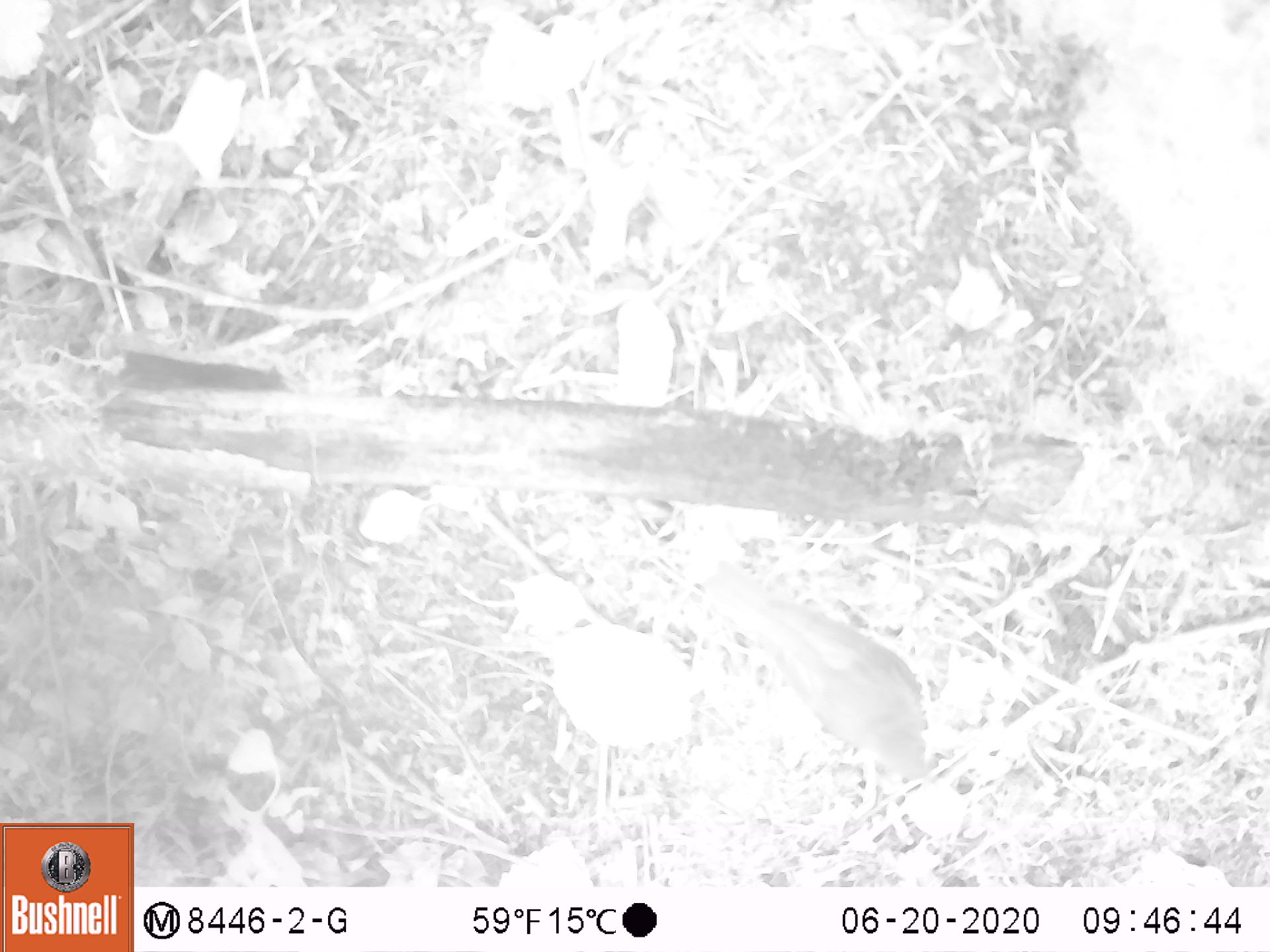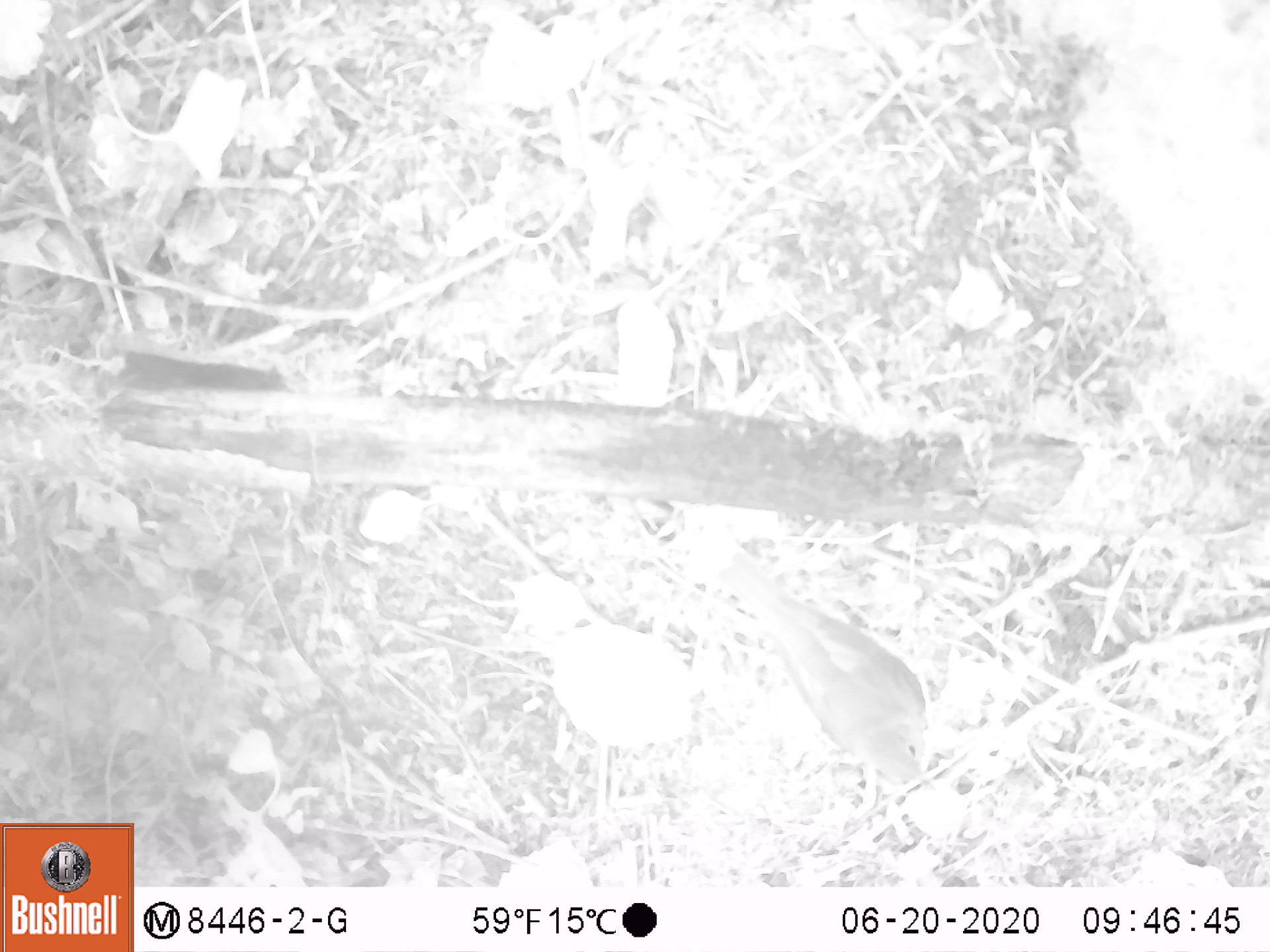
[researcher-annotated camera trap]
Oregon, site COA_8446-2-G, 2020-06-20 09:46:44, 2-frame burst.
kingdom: Animalia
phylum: Chordata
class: Aves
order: Passeriformes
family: Turdidae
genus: Catharus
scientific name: Catharus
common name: brown thrushes and nightingale-thrushes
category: catharus species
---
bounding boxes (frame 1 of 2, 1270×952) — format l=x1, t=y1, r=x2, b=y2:
catharus species: l=695, t=552, r=949, b=796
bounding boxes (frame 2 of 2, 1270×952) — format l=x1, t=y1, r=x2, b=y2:
catharus species: l=710, t=550, r=942, b=800